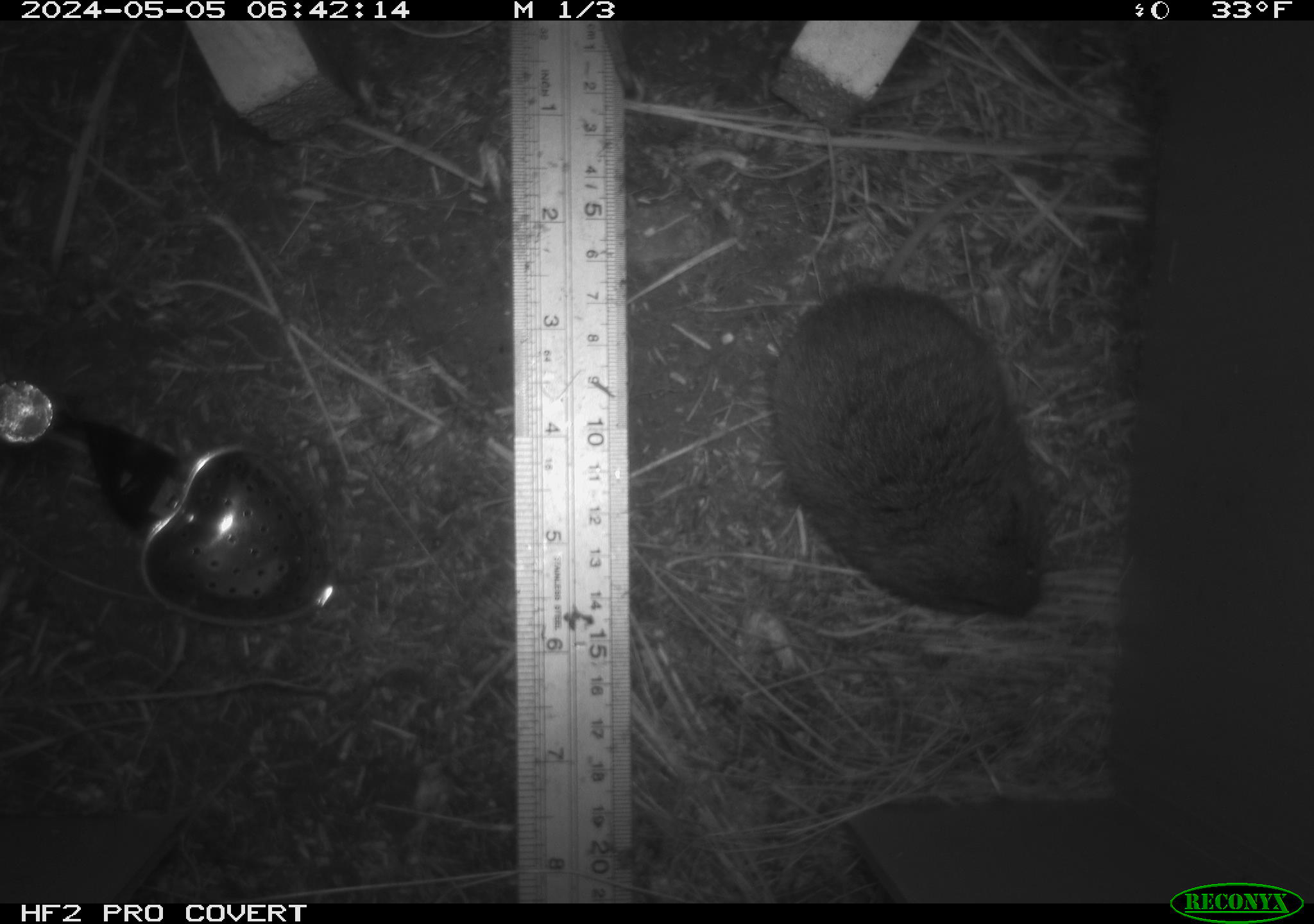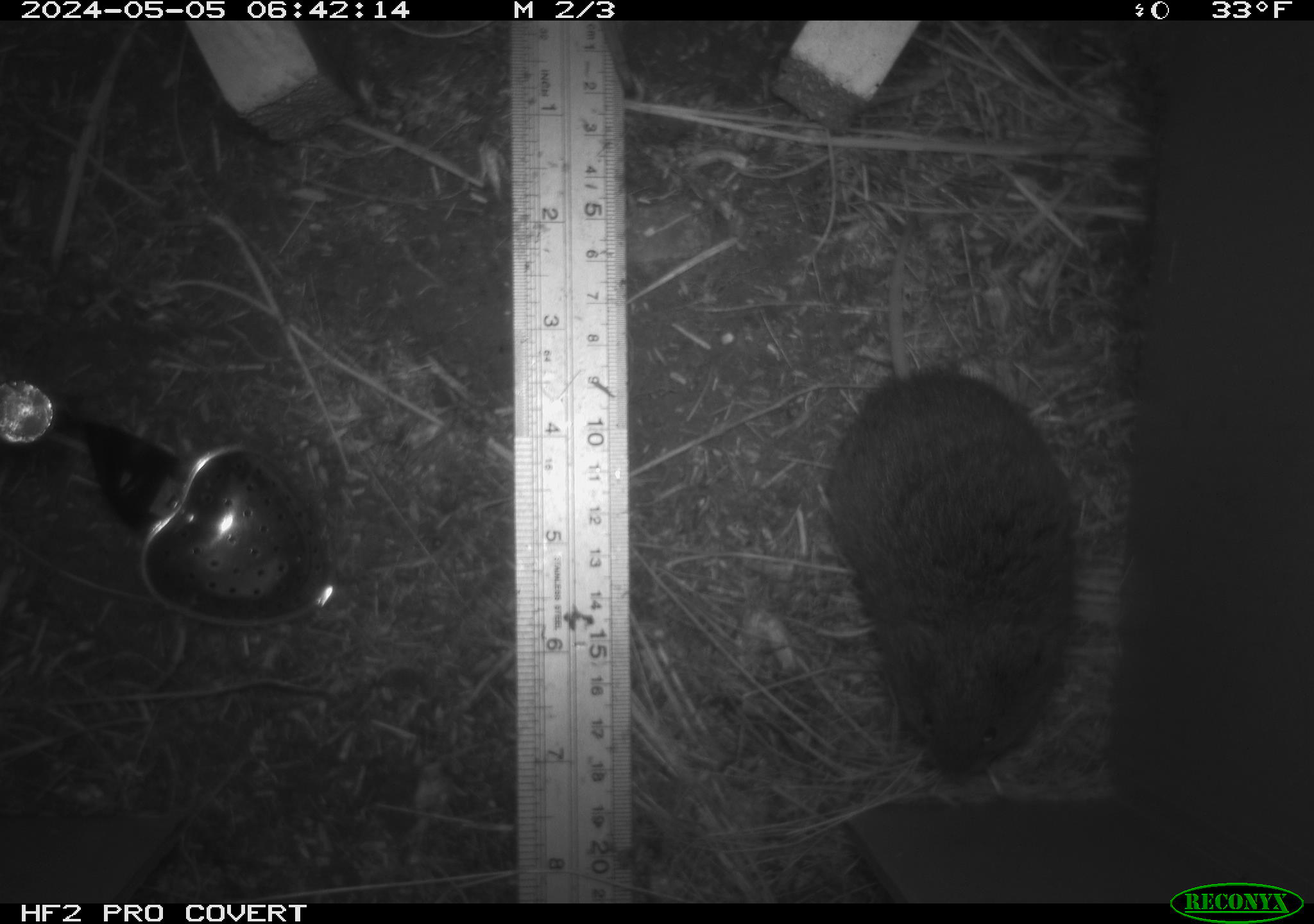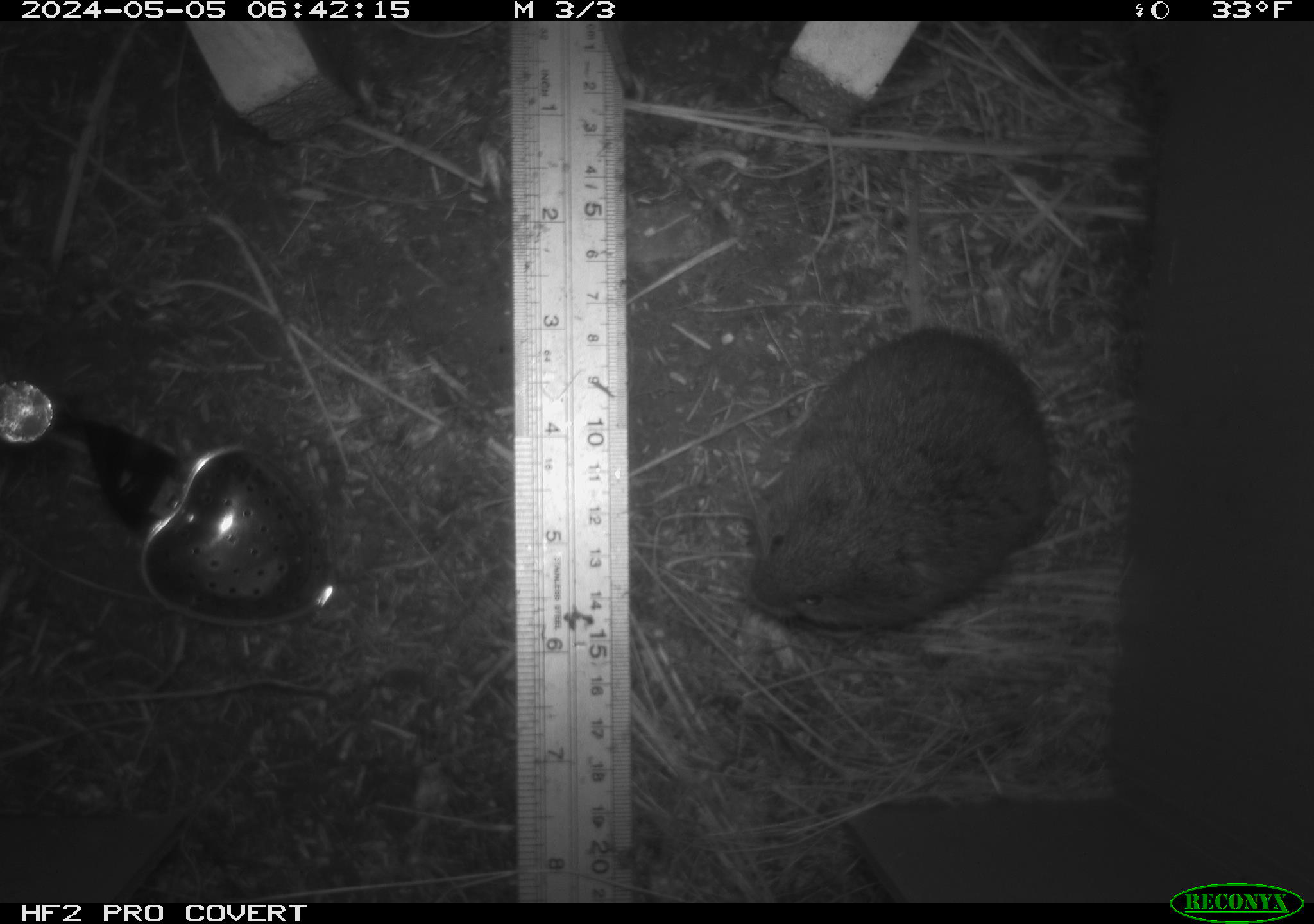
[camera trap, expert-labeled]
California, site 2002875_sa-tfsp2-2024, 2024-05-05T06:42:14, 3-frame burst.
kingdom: Animalia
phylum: Chordata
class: Mammalia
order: Rodentia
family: Cricetidae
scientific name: Arvicolinae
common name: voles, lemmings, and muskrats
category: arvicolinae subfamily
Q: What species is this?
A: Arvicolinae subfamily (voles, lemmings, and muskrats) (Arvicolinae).